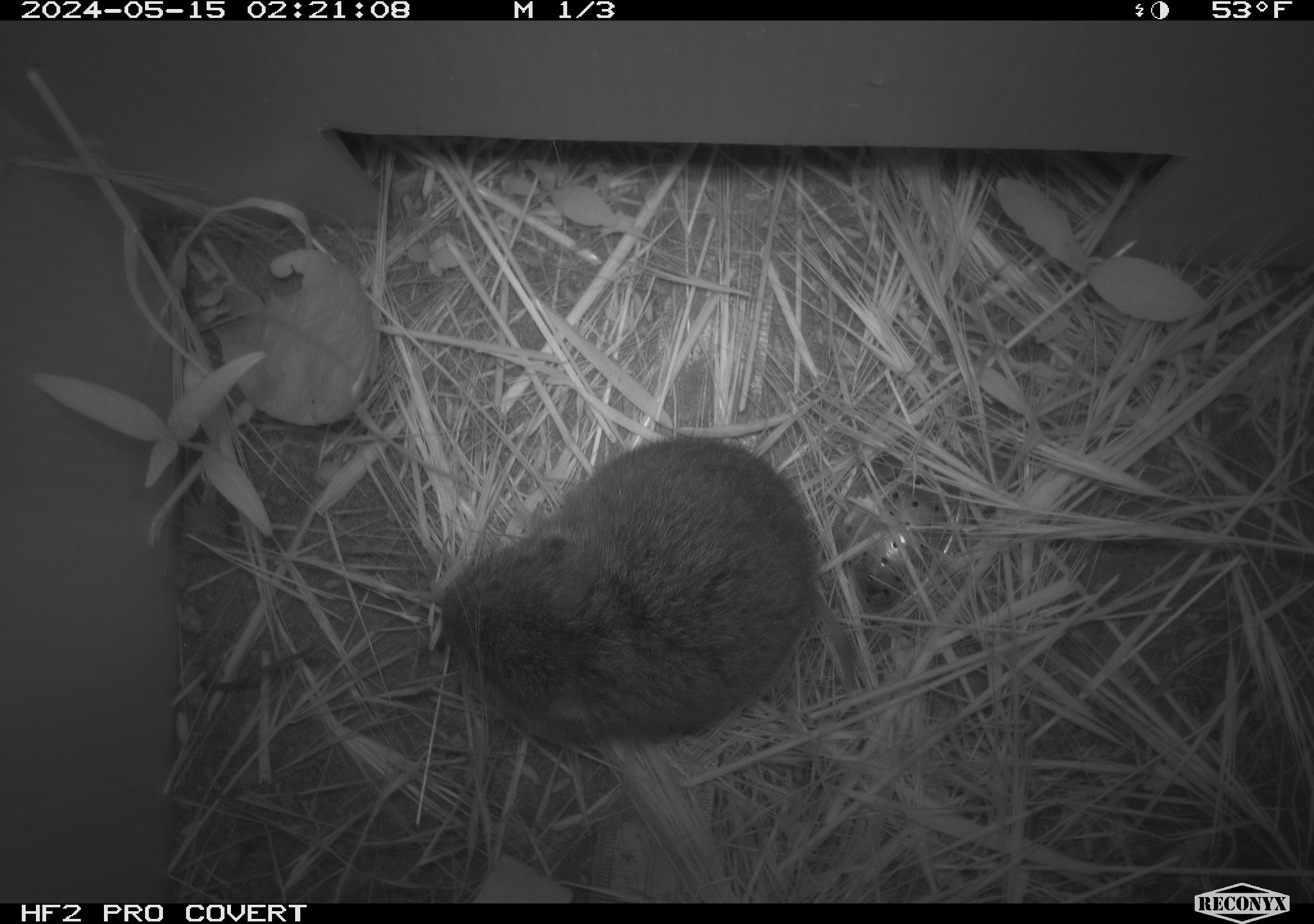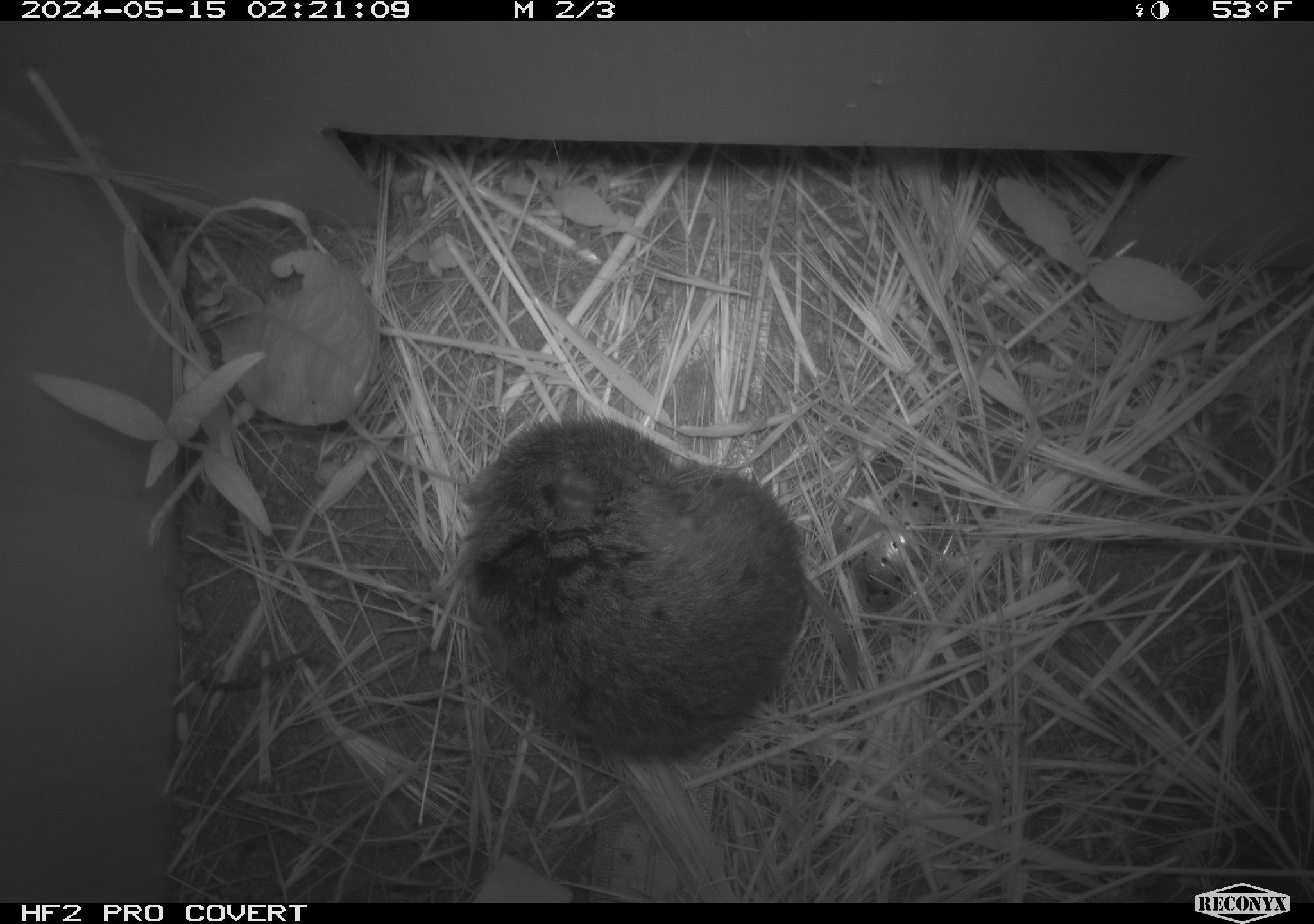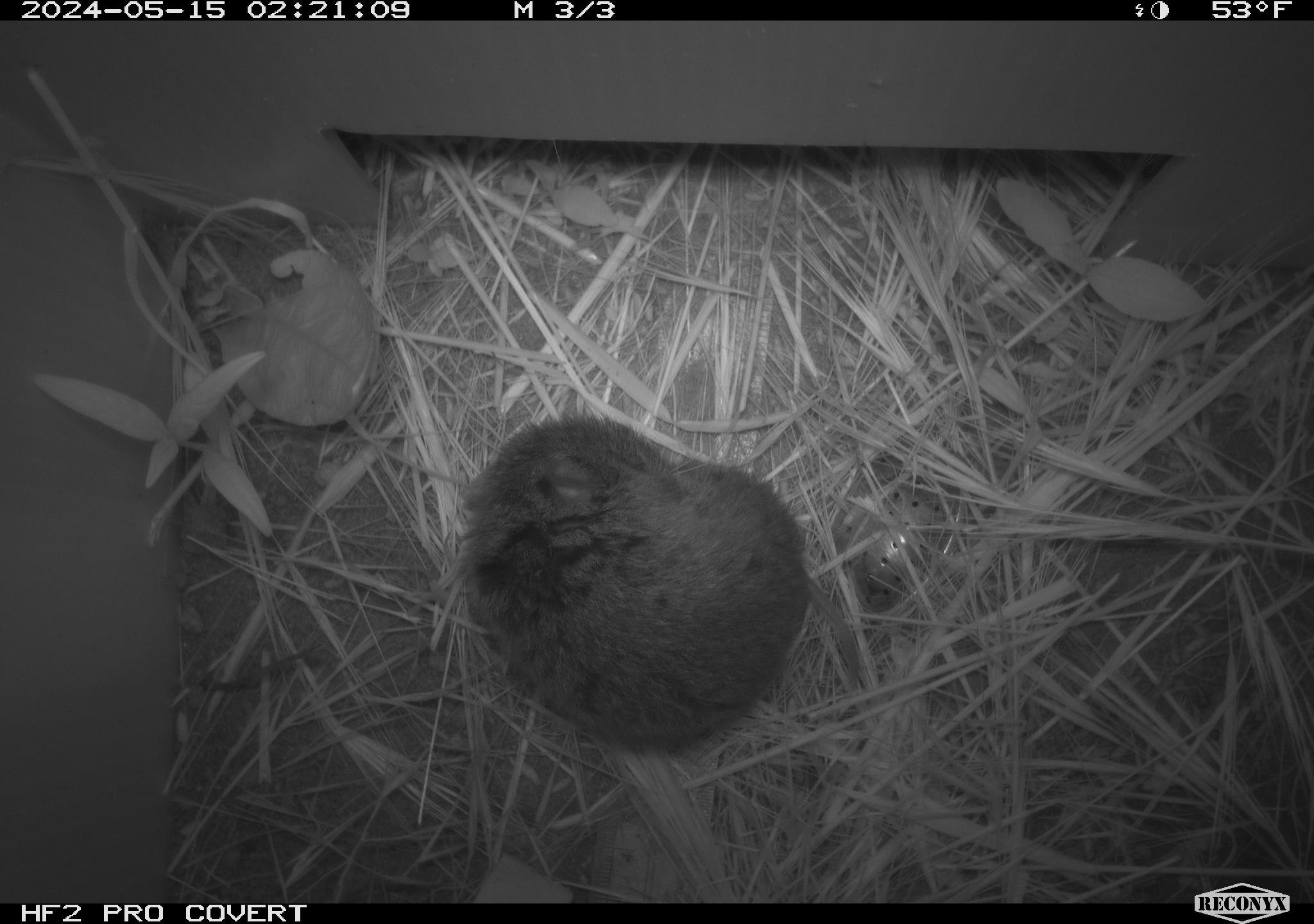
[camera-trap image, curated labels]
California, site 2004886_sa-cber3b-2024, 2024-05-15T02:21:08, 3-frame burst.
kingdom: Animalia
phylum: Chordata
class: Mammalia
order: Rodentia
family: Cricetidae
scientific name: Arvicolinae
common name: voles, lemmings, and muskrats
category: arvicolinae subfamily